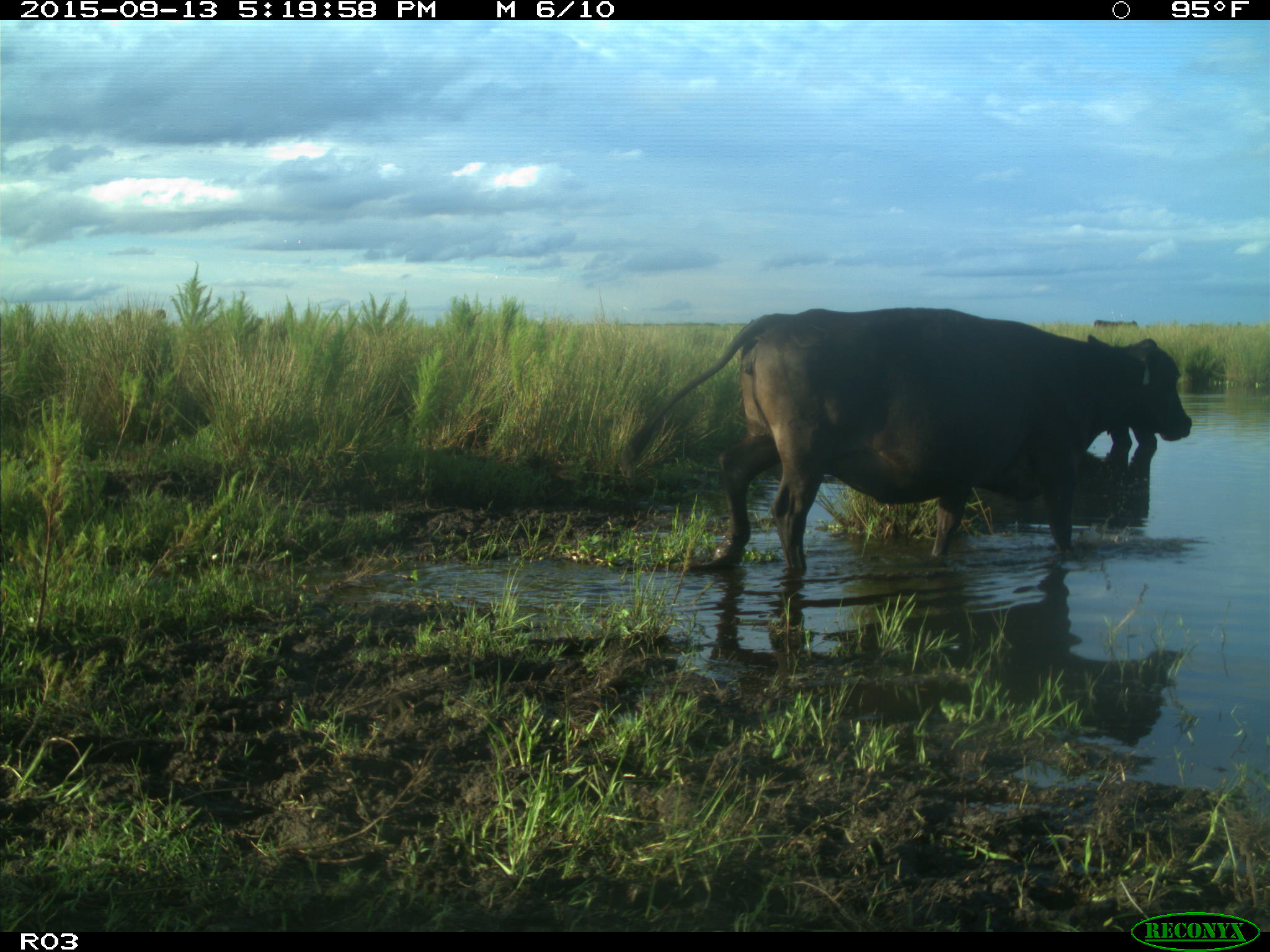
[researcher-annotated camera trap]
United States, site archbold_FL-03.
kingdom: Animalia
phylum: Chordata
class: Mammalia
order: Artiodactyla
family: Bovidae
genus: Bos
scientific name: Bos taurus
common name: domestic cow